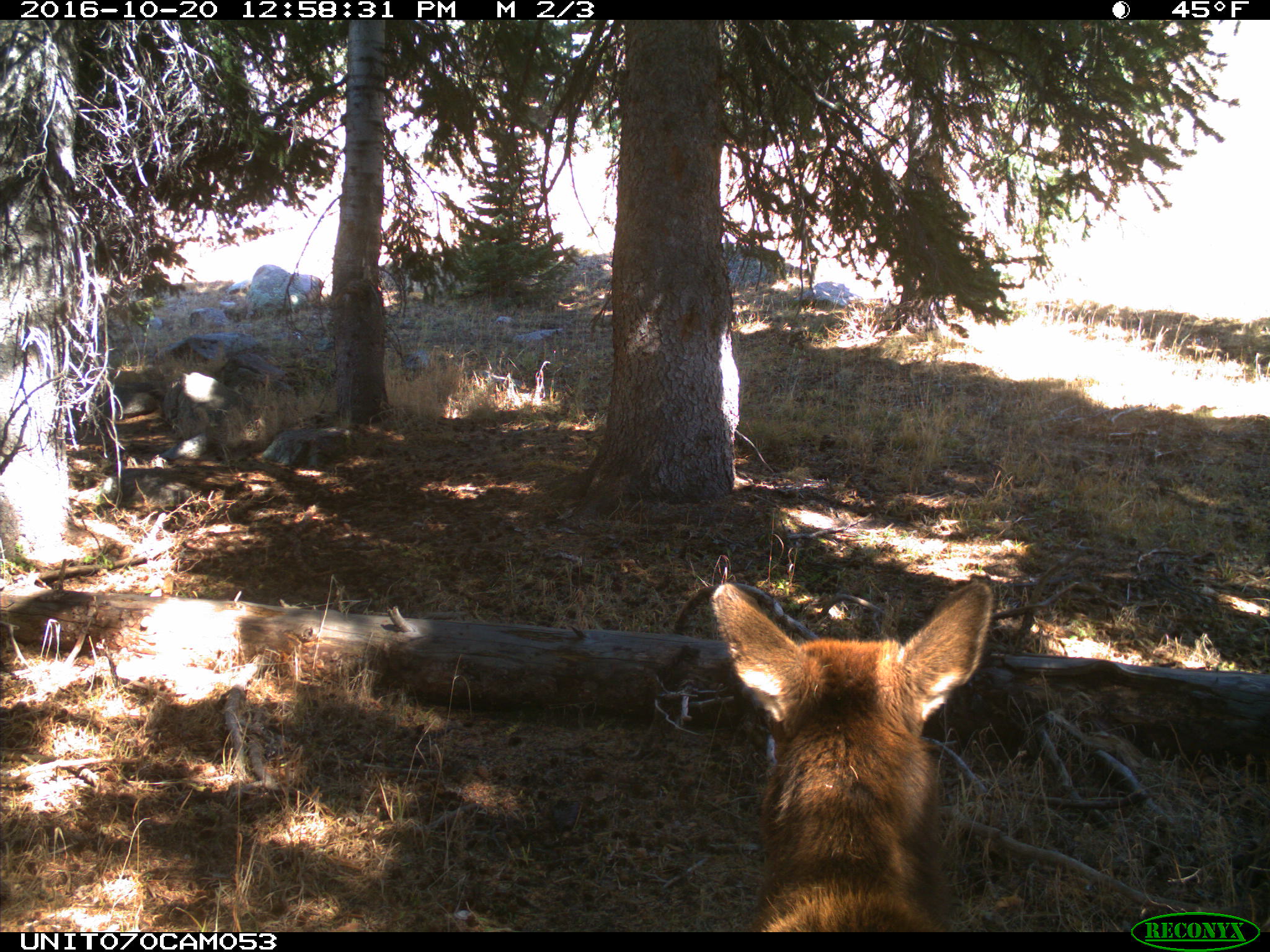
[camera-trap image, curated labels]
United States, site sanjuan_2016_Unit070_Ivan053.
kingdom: Animalia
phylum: Chordata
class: Mammalia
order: Artiodactyla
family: Cervidae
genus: Cervus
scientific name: Cervus elaphus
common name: red deer